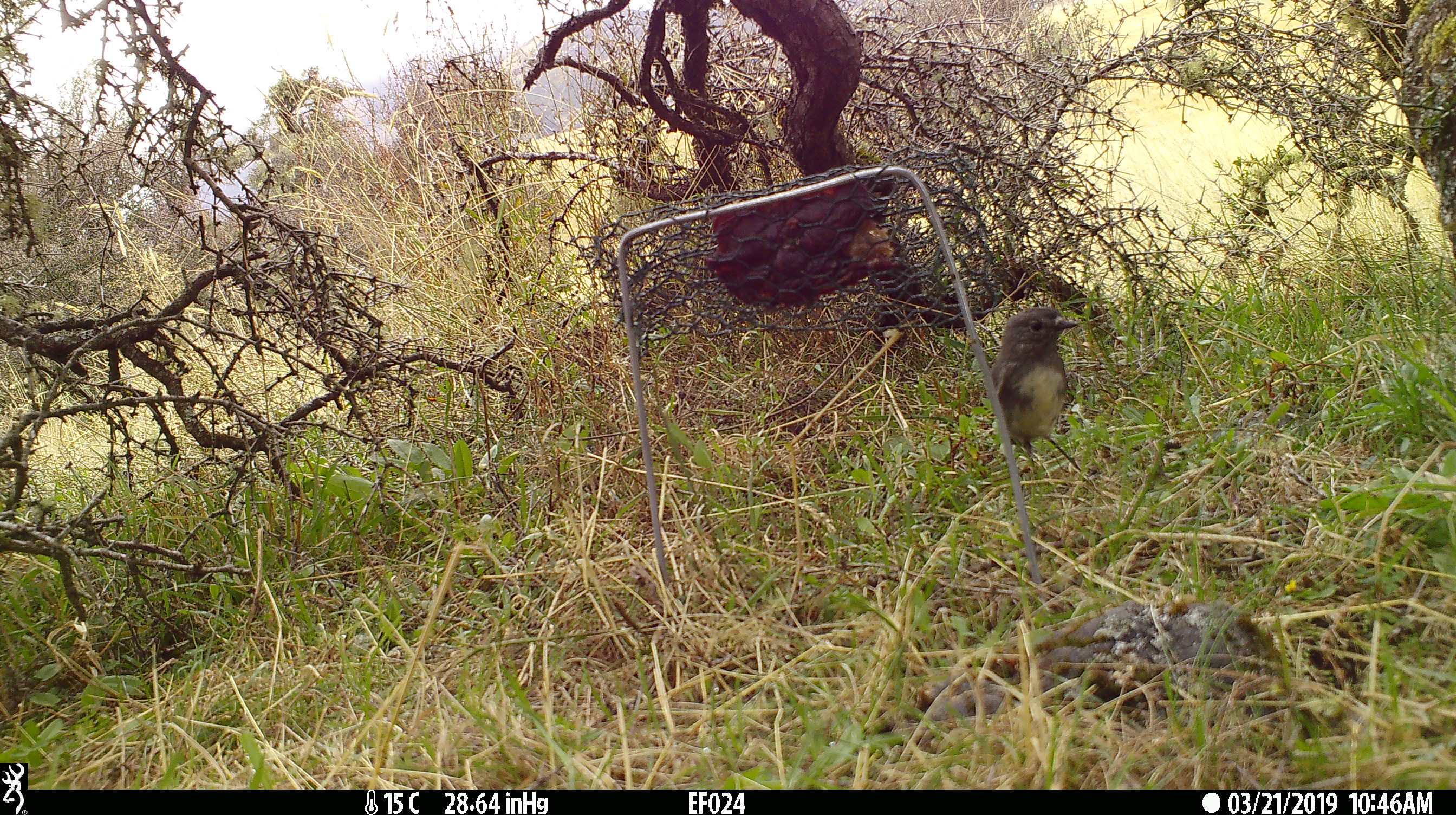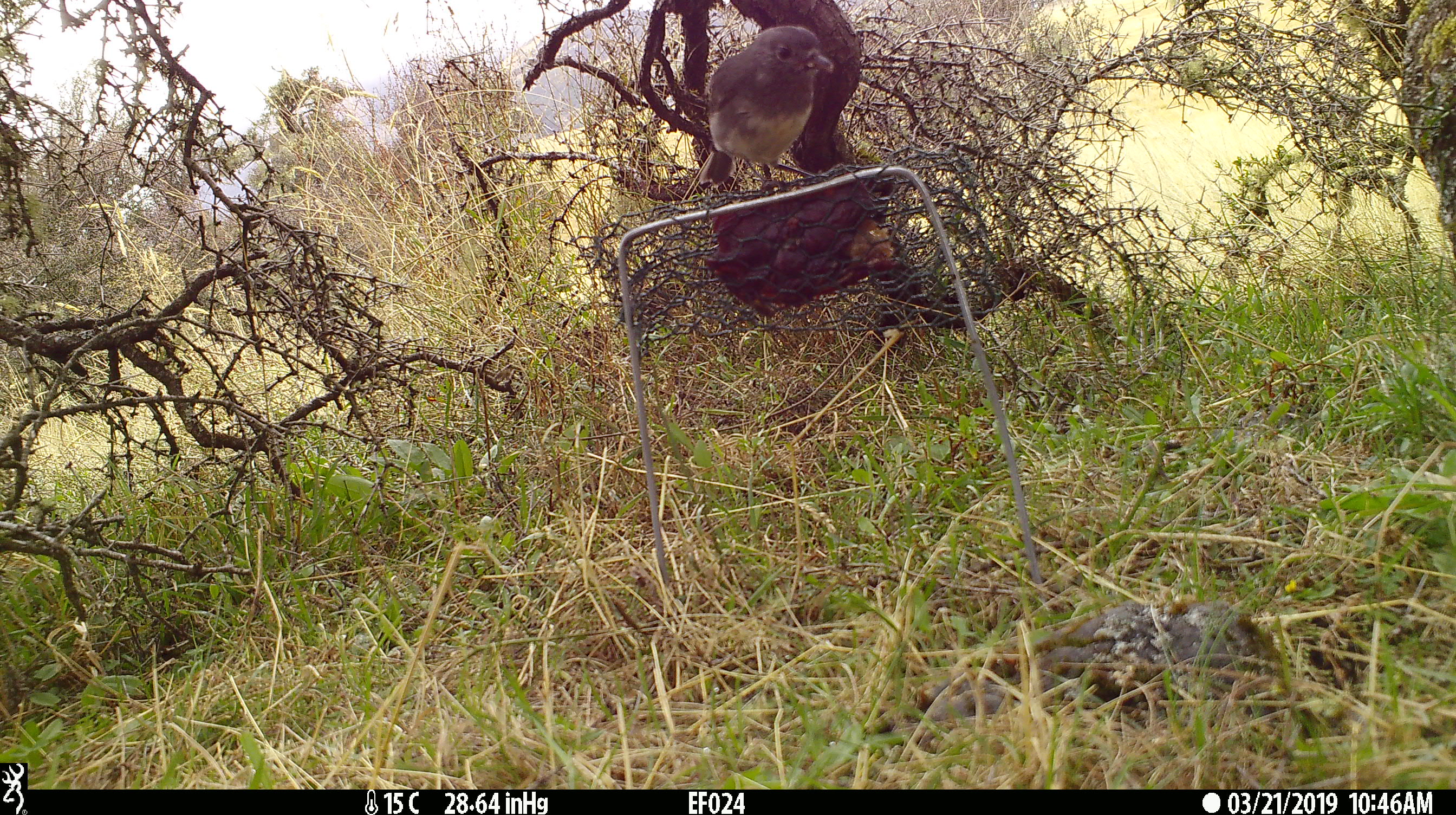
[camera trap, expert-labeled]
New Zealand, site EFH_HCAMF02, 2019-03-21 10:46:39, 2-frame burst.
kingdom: Animalia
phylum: Chordata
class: Aves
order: Passeriformes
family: Petroicidae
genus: Petroica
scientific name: Petroica australis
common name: new zealand robin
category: robin